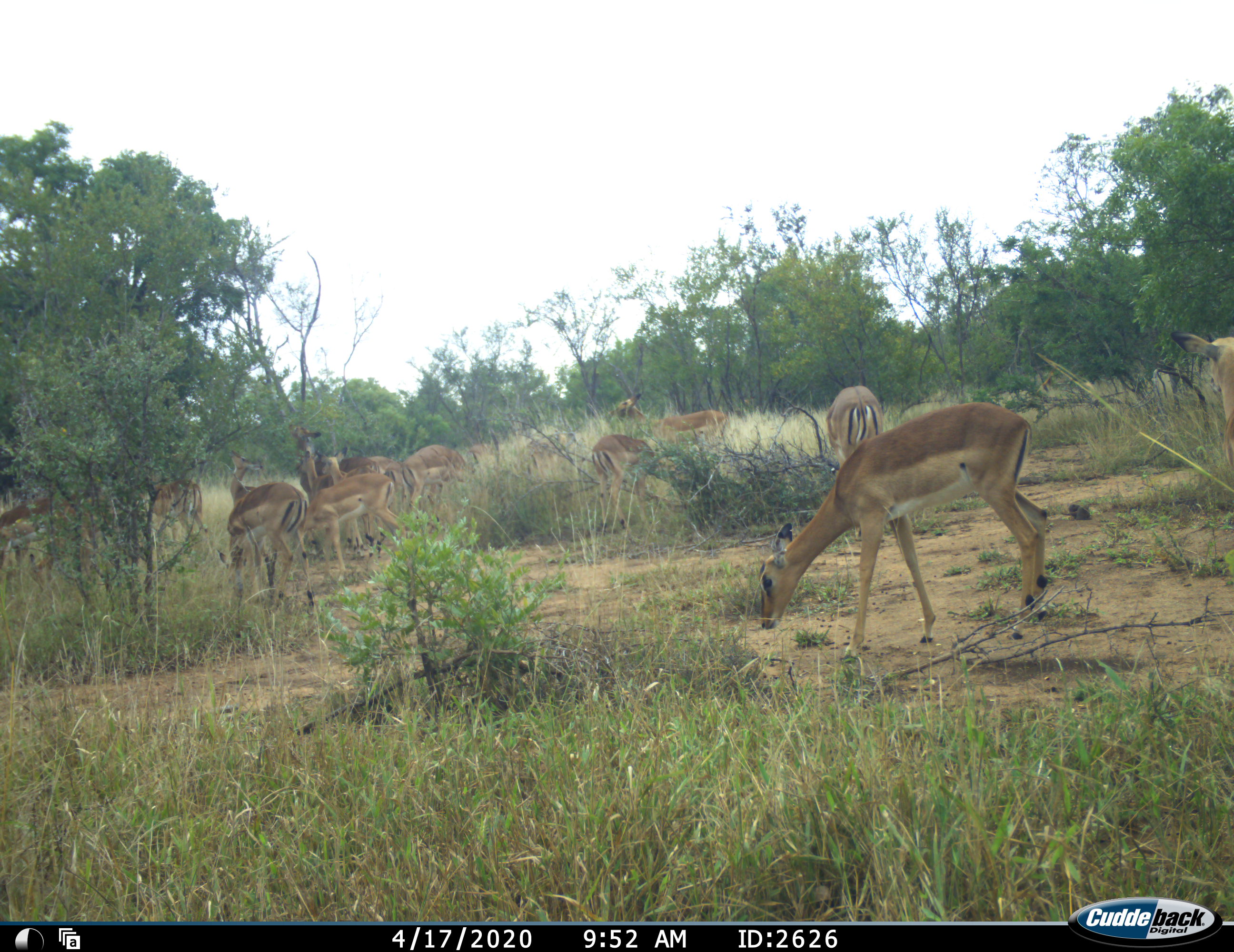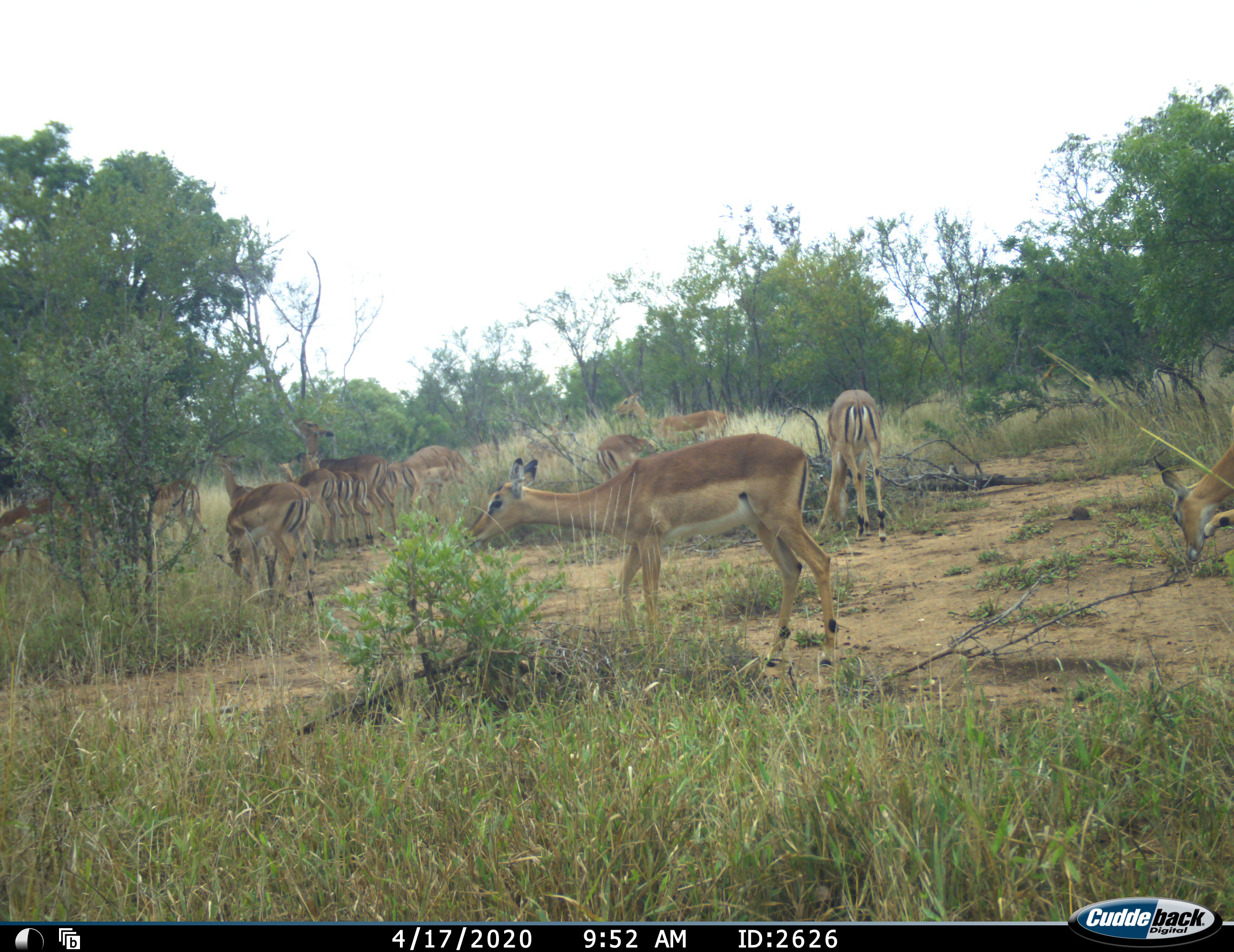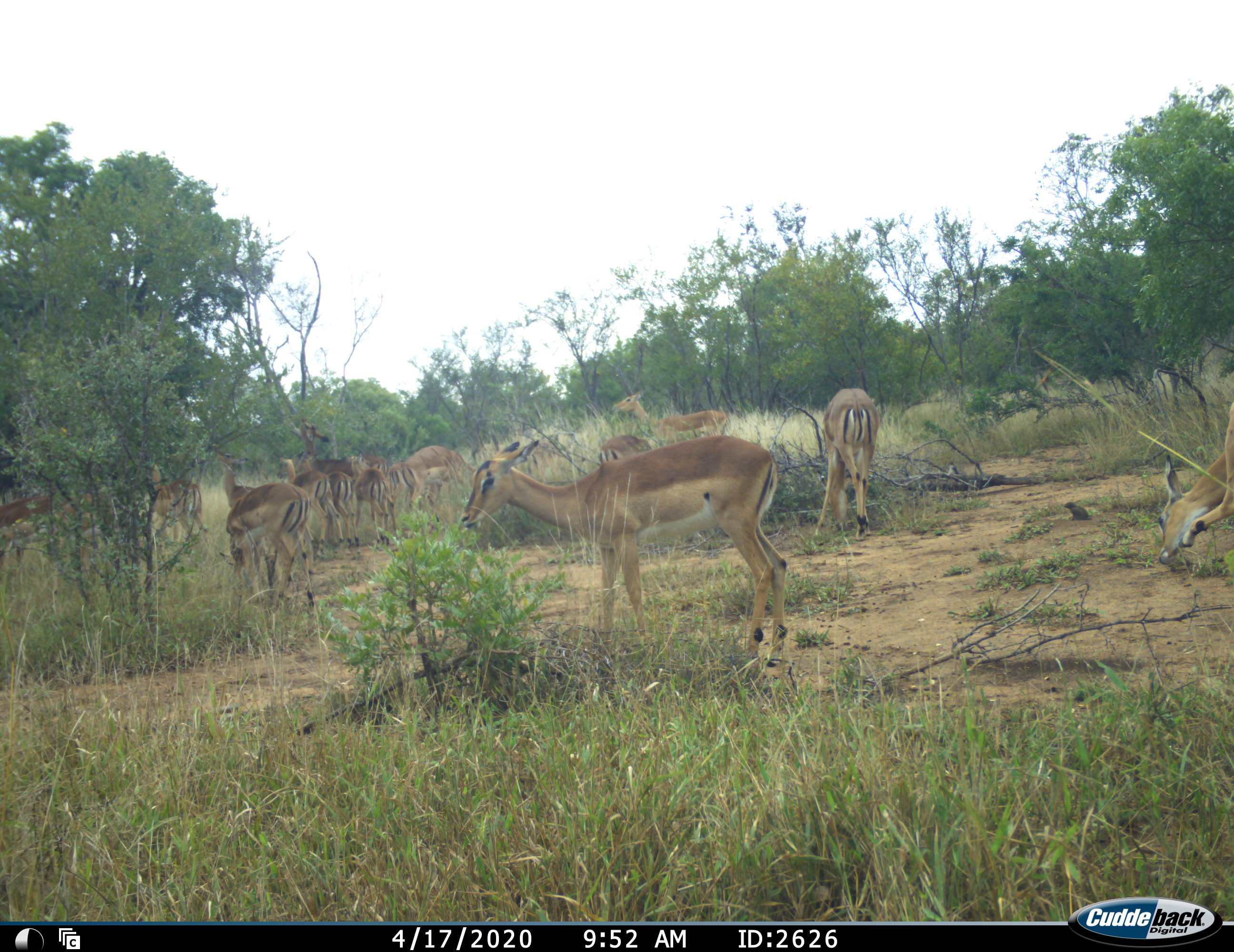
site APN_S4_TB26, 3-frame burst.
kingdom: Animalia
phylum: Chordata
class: Mammalia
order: Artiodactyla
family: Bovidae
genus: Aepyceros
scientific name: Aepyceros melampus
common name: impala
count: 11-50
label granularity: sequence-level